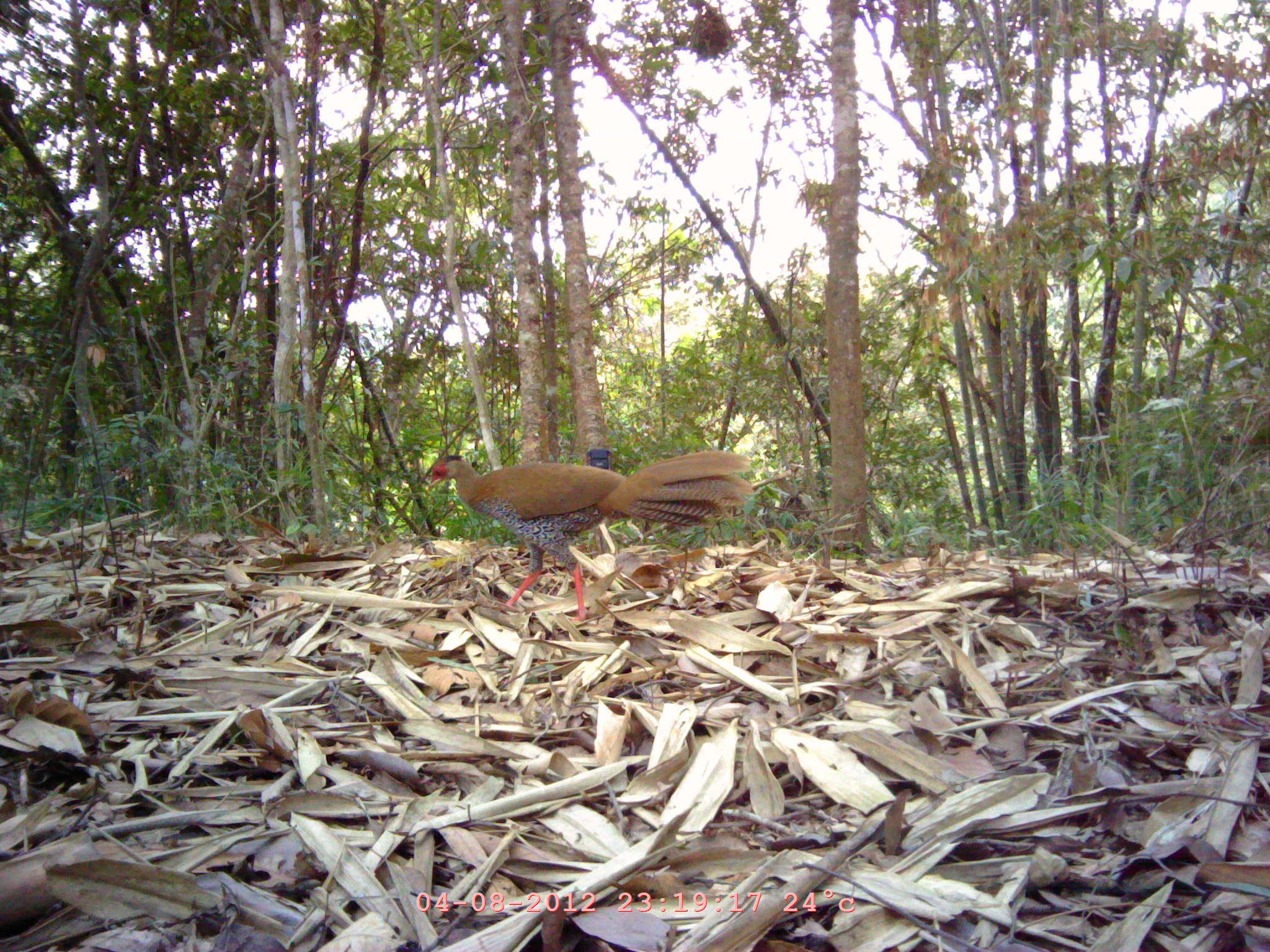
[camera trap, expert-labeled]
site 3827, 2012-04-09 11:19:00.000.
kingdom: Animalia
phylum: Chordata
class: Aves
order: Galliformes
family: Phasianidae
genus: Lophura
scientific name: Lophura nycthemera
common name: silver pheasant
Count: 1.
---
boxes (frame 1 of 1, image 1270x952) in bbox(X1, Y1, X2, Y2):
lophura nycthemera: bbox(427, 448, 755, 621)